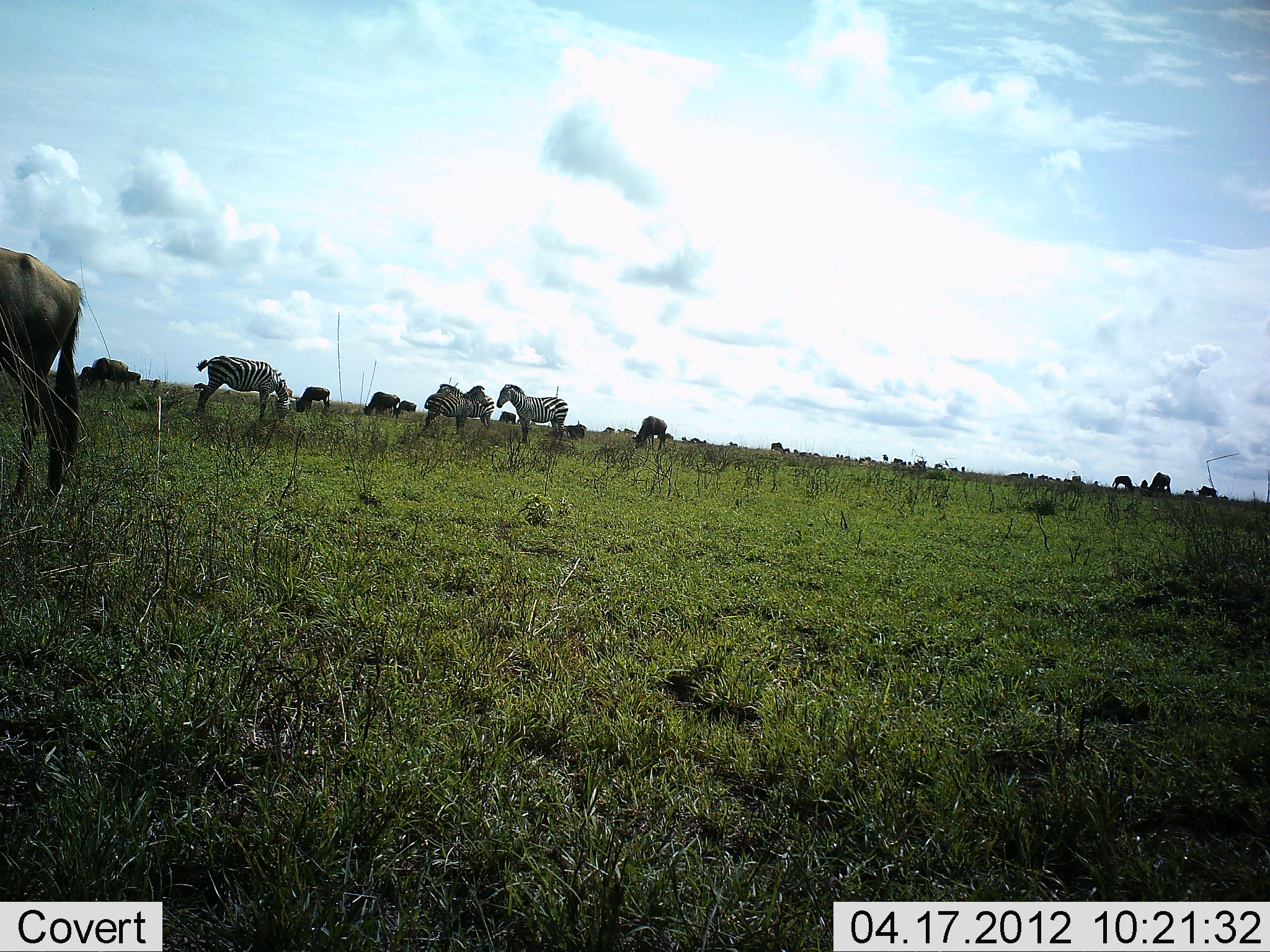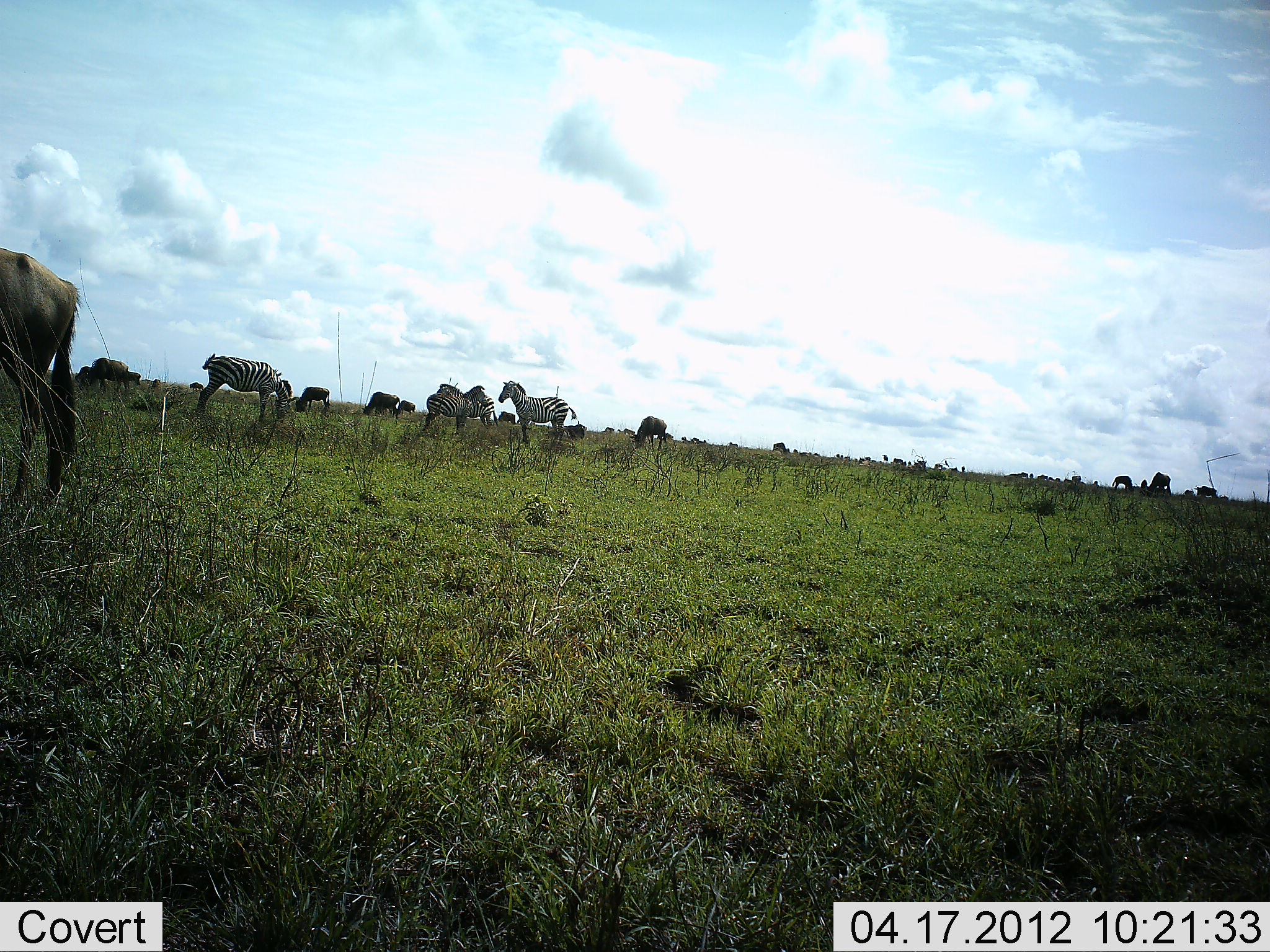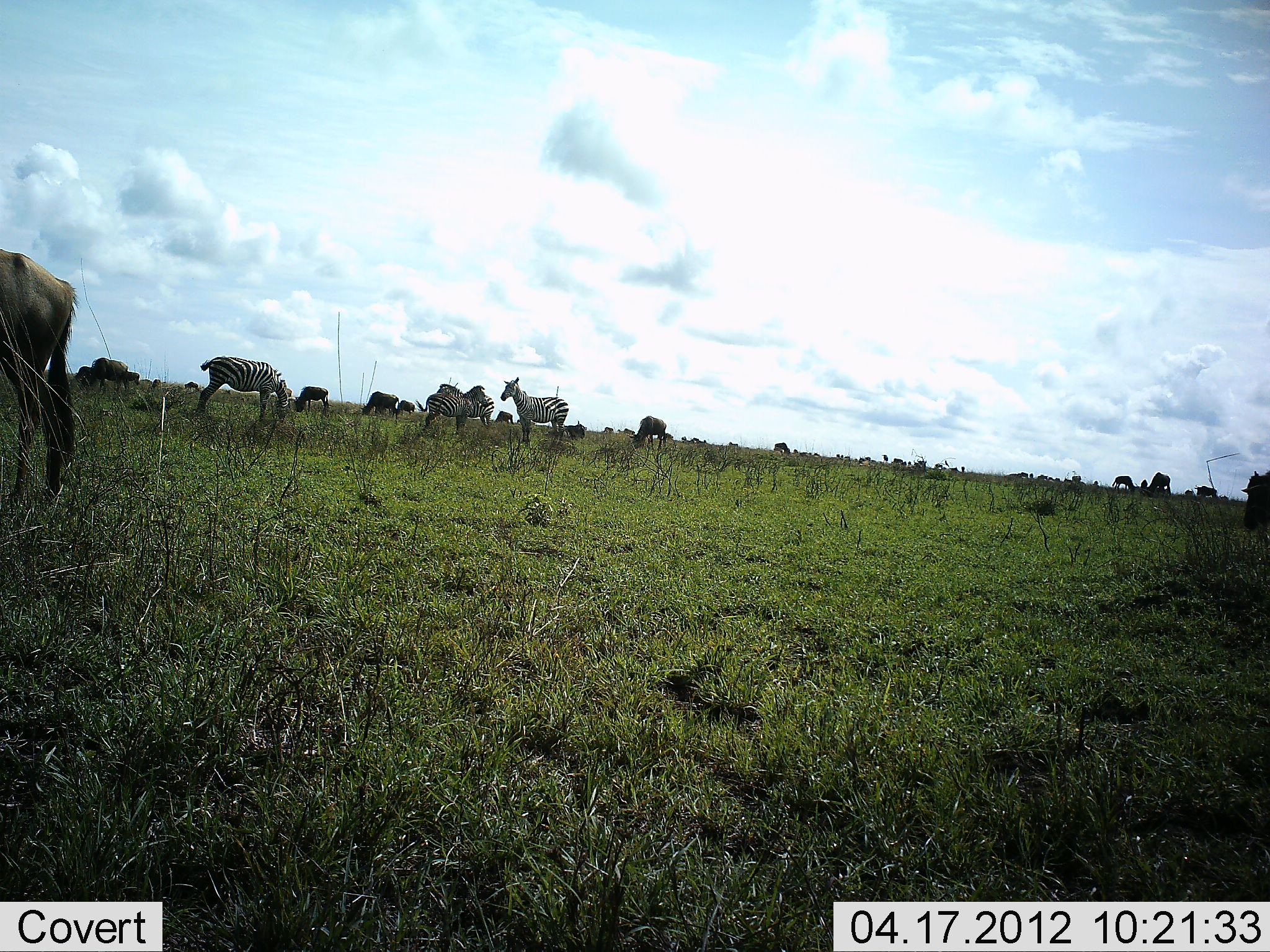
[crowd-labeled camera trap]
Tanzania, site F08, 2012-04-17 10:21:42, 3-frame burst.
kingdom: Animalia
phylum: Chordata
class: Mammalia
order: Artiodactyla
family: Bovidae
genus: Connochaetes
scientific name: Connochaetes taurinus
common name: blue wildebeest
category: wildebeest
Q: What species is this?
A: Wildebeest (blue wildebeest) (Connochaetes taurinus).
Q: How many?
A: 11-50.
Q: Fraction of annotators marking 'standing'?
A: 46%.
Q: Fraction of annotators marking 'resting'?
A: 8%.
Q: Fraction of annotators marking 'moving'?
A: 8%.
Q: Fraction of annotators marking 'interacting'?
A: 0%.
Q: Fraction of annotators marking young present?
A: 0%.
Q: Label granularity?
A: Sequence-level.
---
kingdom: Animalia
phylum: Chordata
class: Mammalia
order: Perissodactyla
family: Equidae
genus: Equus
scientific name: Equus quagga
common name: plains zebra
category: zebra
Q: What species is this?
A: Zebra (plains zebra) (Equus quagga).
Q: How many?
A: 4.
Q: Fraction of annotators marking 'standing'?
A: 86%.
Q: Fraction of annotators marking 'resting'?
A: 5%.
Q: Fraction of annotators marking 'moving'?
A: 0%.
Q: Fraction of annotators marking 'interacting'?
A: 0%.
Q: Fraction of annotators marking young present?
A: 0%.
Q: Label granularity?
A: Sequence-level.